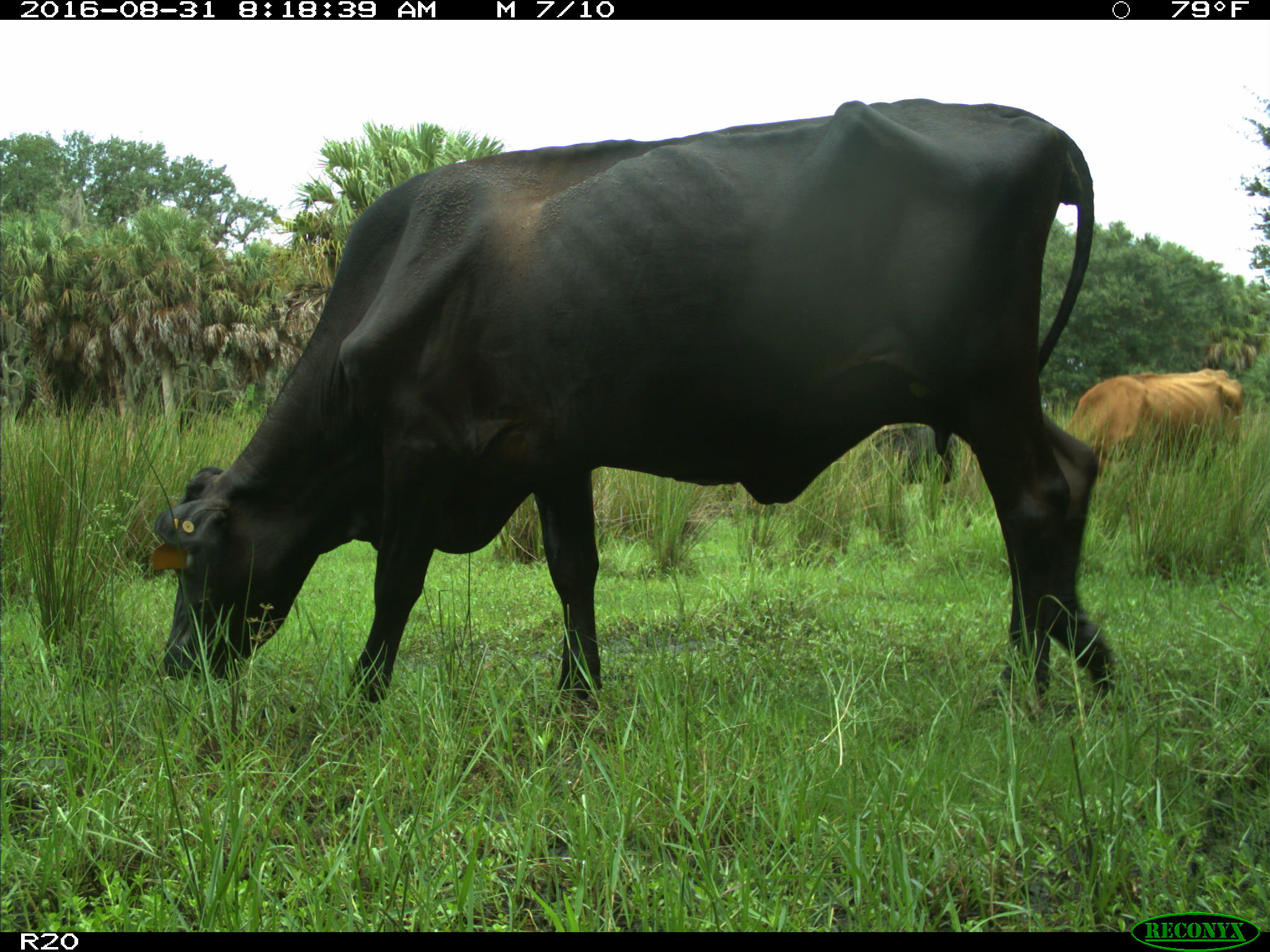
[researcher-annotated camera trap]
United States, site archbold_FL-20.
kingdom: Animalia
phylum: Chordata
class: Mammalia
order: Artiodactyla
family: Bovidae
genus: Bos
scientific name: Bos taurus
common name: domestic cow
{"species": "Bos taurus (domestic cow)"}